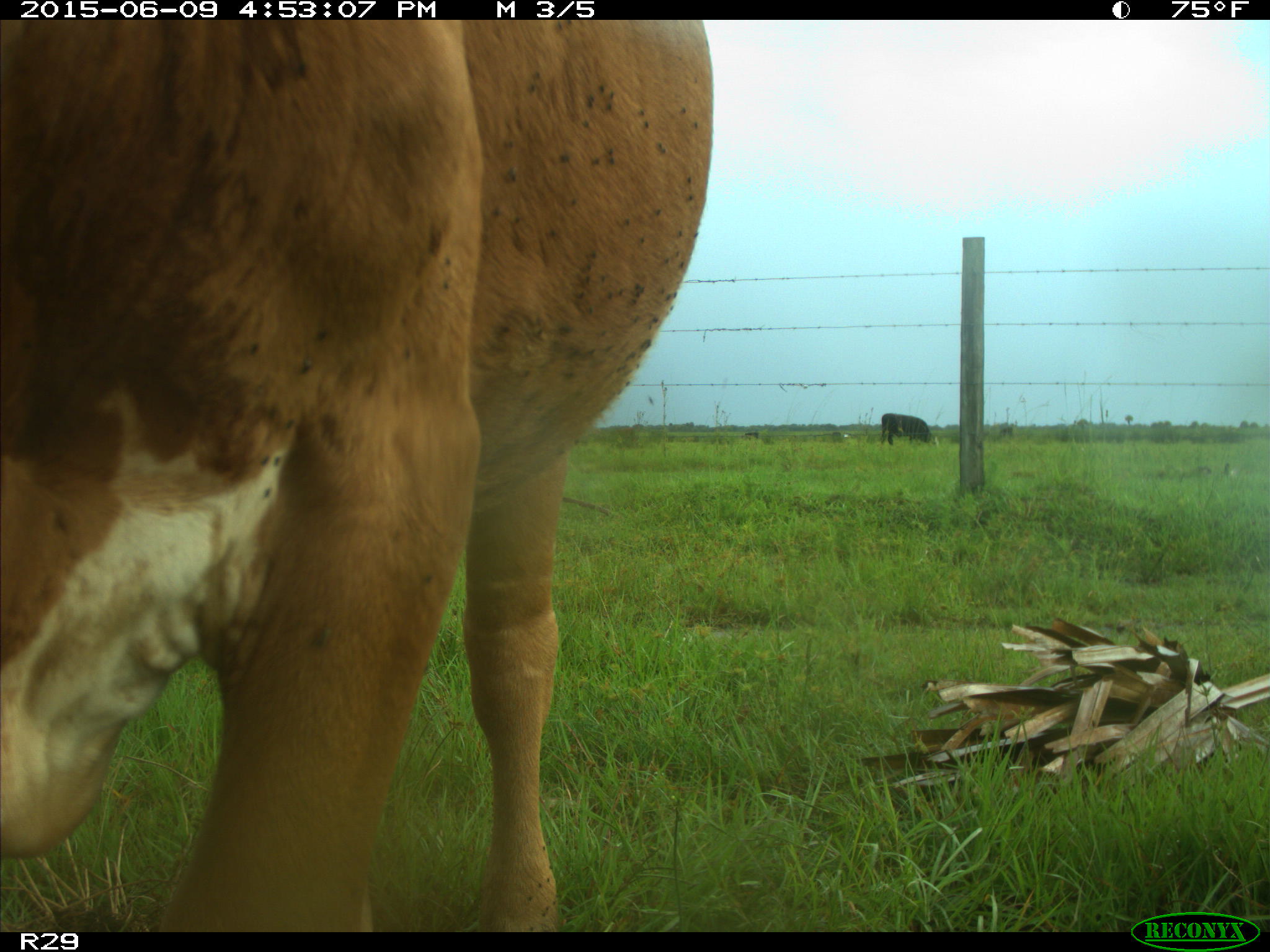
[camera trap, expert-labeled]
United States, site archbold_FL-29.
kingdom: Animalia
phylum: Chordata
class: Mammalia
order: Artiodactyla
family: Bovidae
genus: Bos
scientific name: Bos taurus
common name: domestic cow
Bos taurus (domestic cow).